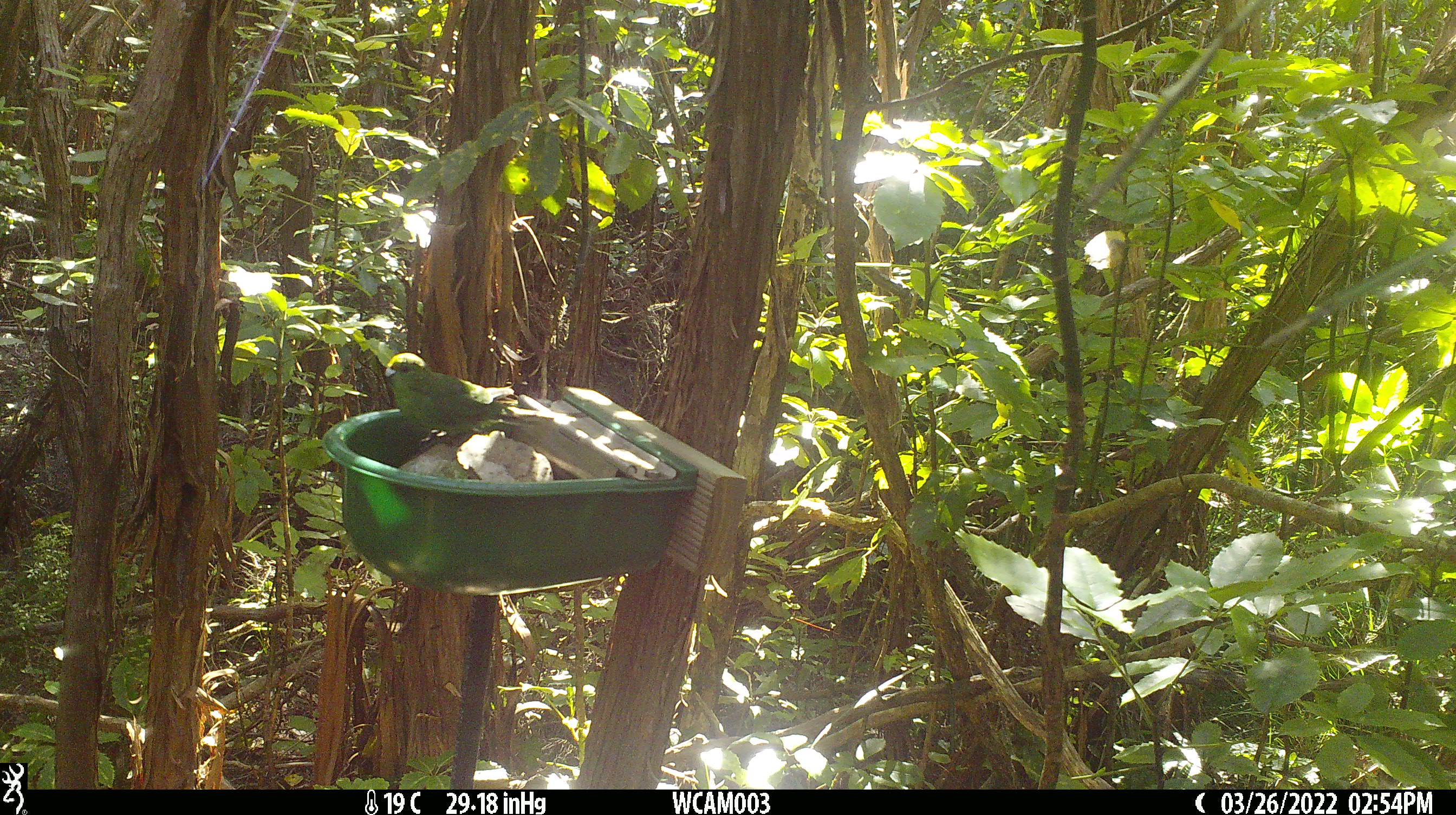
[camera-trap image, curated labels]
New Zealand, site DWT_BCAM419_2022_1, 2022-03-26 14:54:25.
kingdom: Animalia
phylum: Chordata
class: Aves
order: Psittaciformes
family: Psittaculidae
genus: Cyanoramphus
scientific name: Cyanoramphus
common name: parakeet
Parakeet (Cyanoramphus).